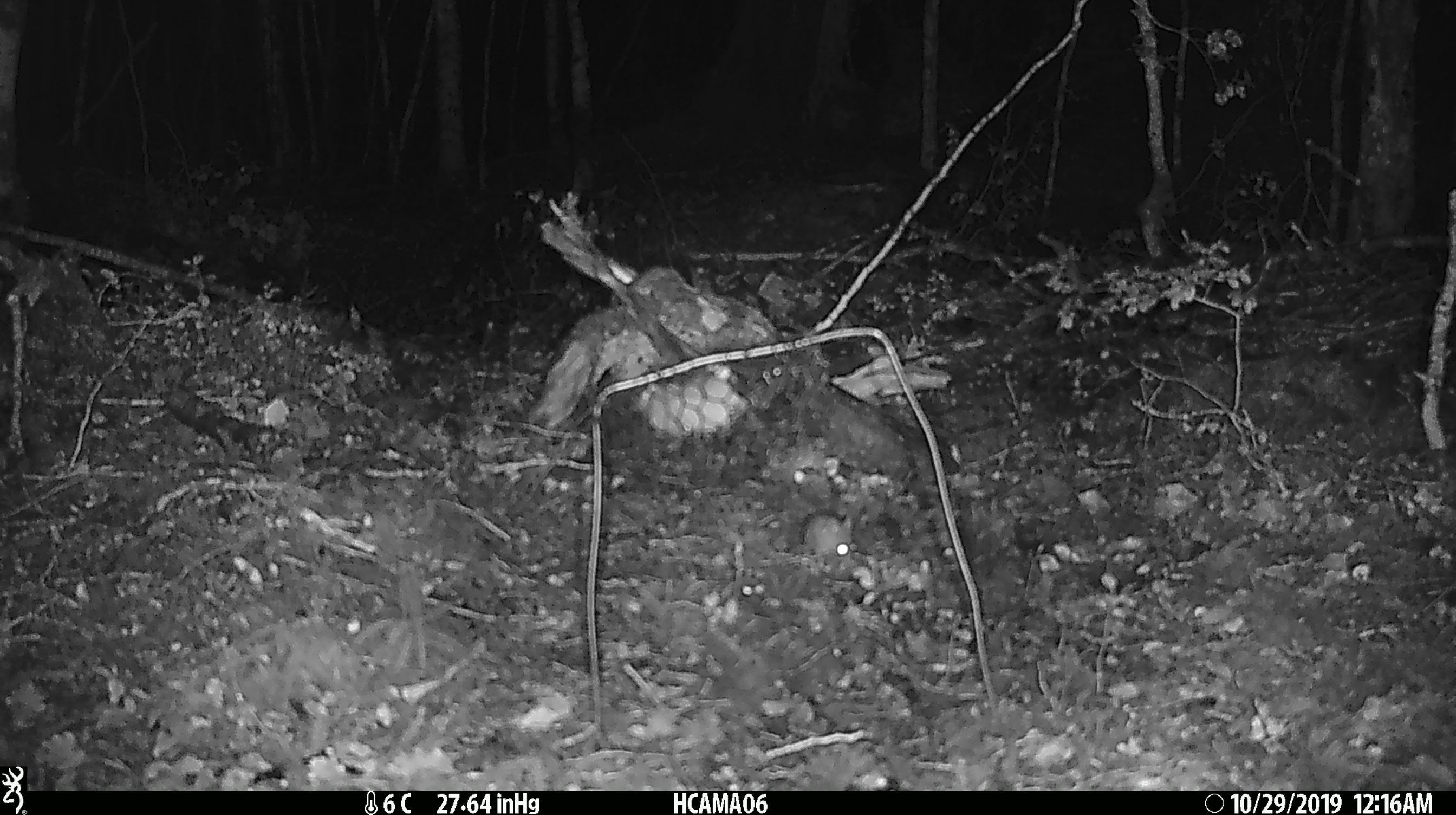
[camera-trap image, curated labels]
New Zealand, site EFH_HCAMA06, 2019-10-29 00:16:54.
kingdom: Animalia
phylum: Chordata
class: Mammalia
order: Rodentia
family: Muridae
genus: Mus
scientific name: Mus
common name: mouse